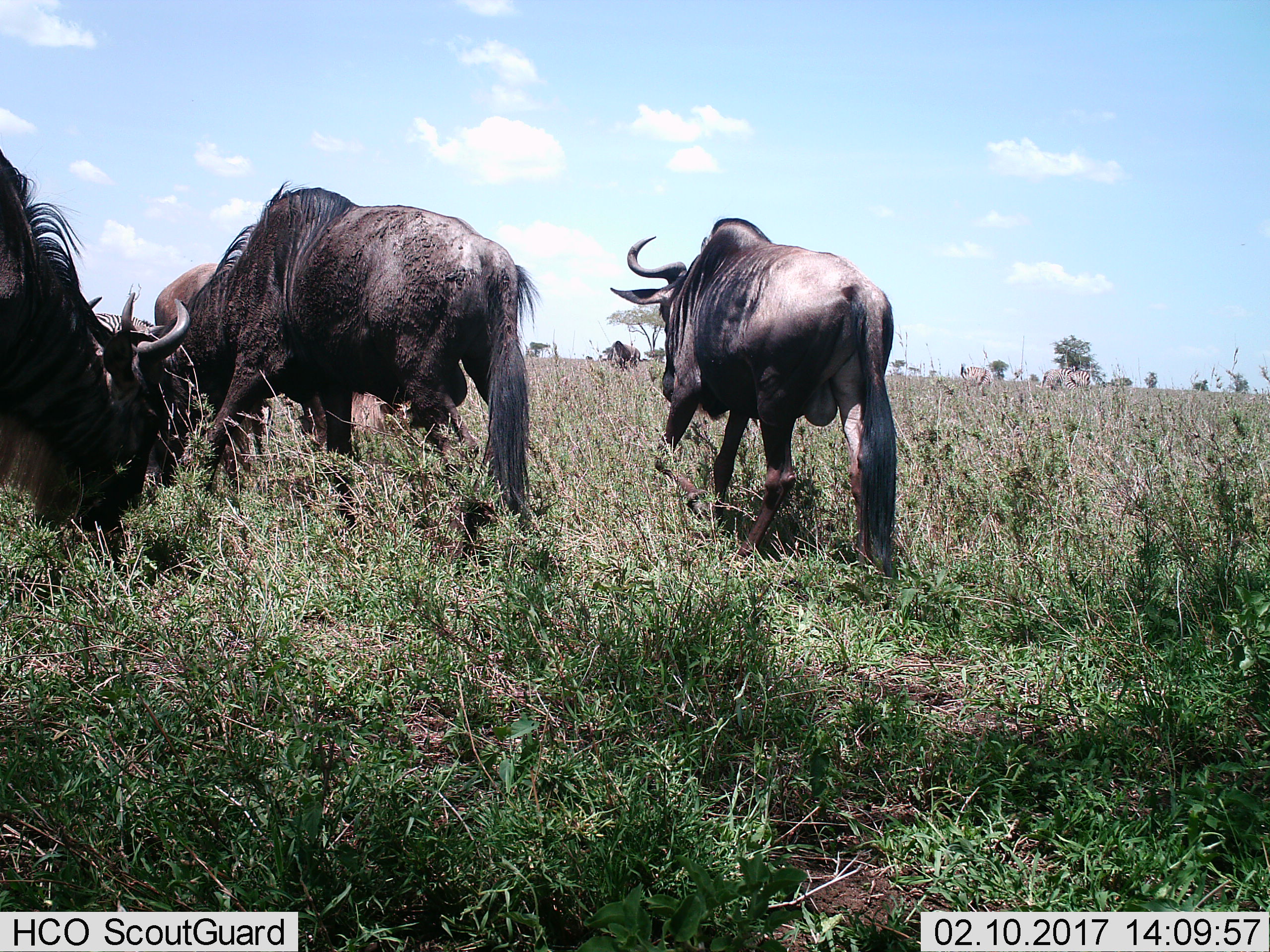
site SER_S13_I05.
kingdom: Animalia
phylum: Chordata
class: Mammalia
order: Artiodactyla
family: Bovidae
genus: Connochaetes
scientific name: Connochaetes taurinus taurinus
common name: blue wildebeest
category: wildebeestblue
Wildebeestblue (blue wildebeest) (Connochaetes taurinus taurinus), count 4. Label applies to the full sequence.